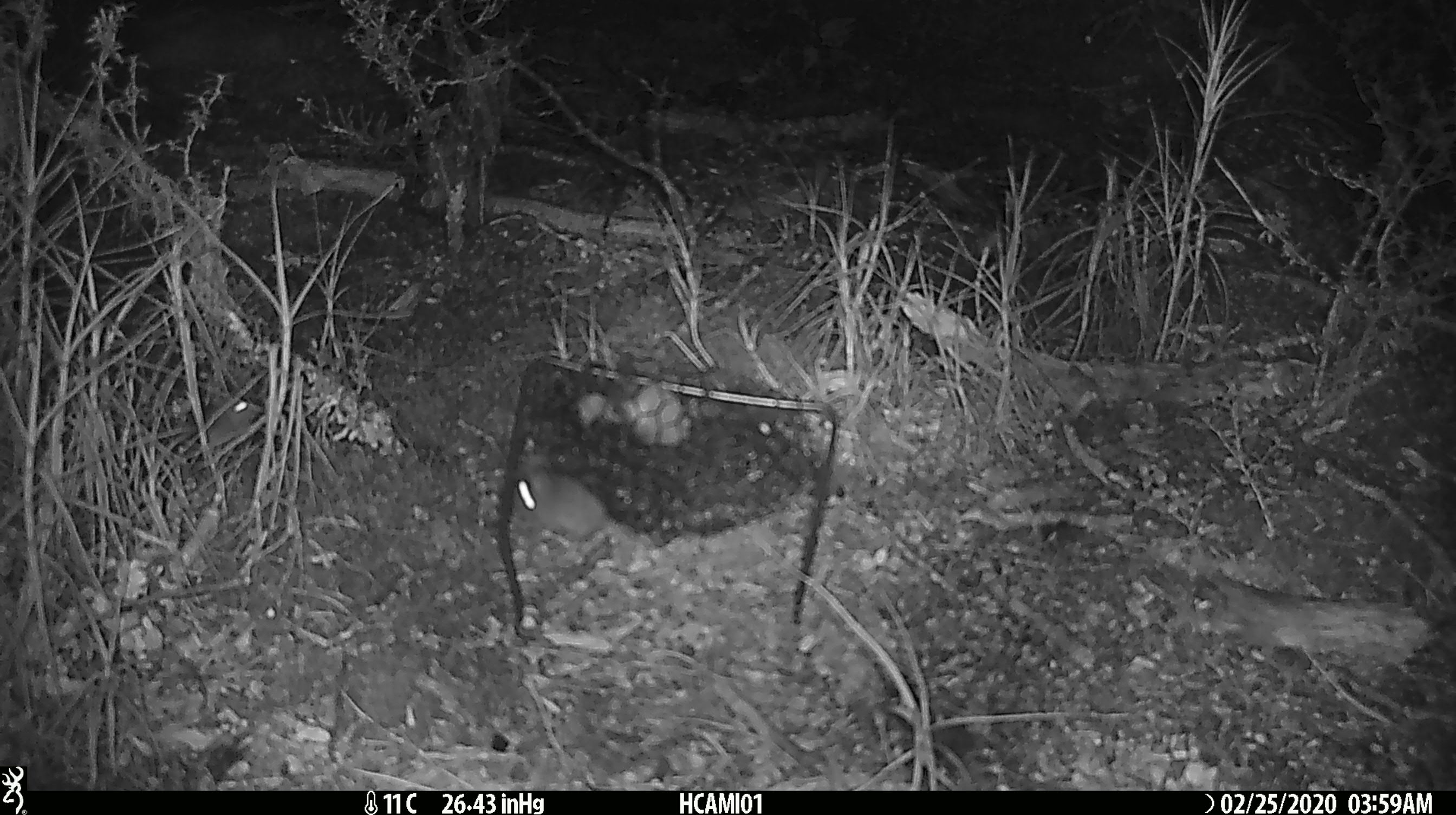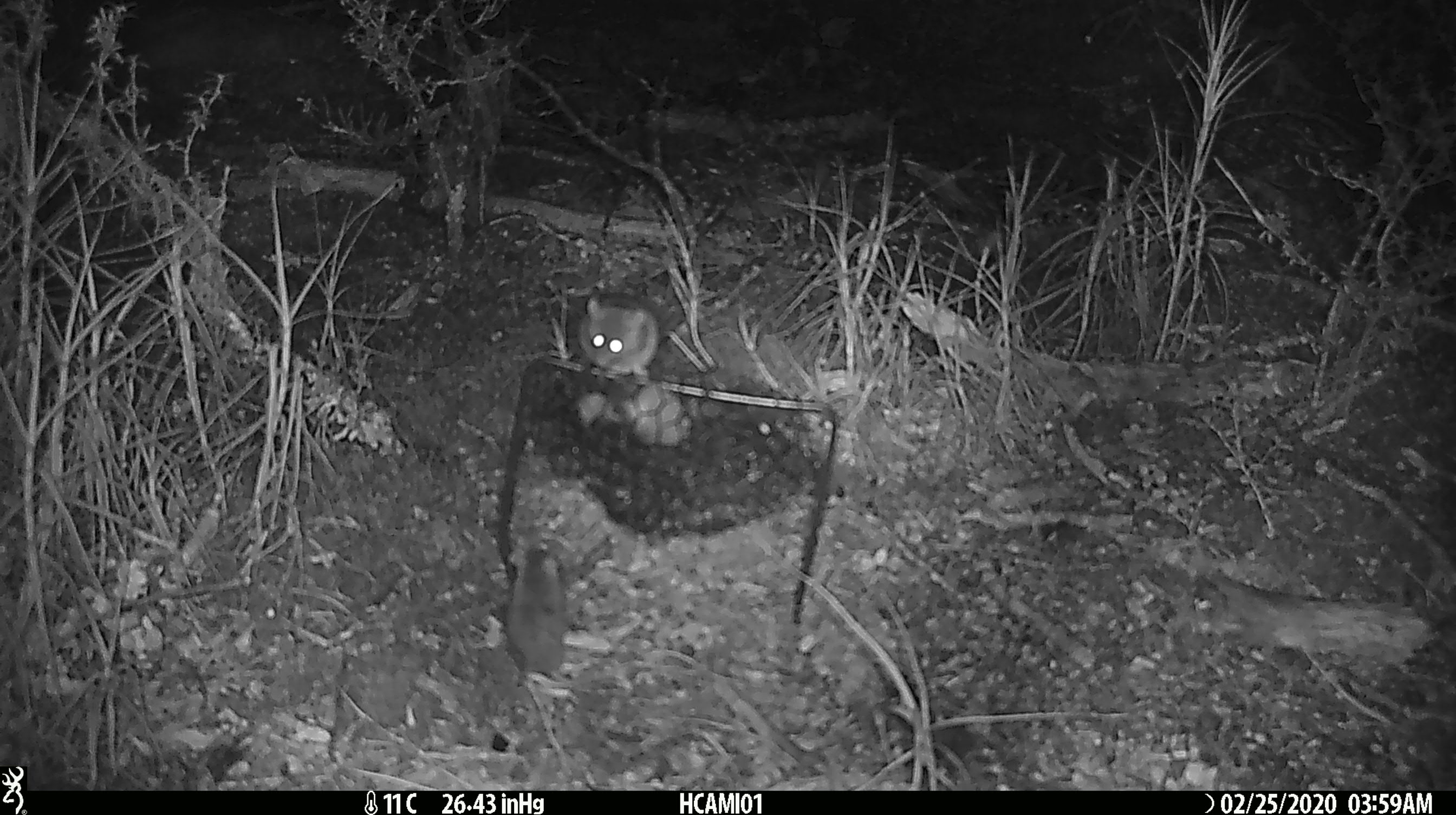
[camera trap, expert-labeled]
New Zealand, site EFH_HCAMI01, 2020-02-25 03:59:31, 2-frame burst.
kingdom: Animalia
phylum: Chordata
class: Mammalia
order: Rodentia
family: Muridae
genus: Mus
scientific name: Mus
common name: mouse